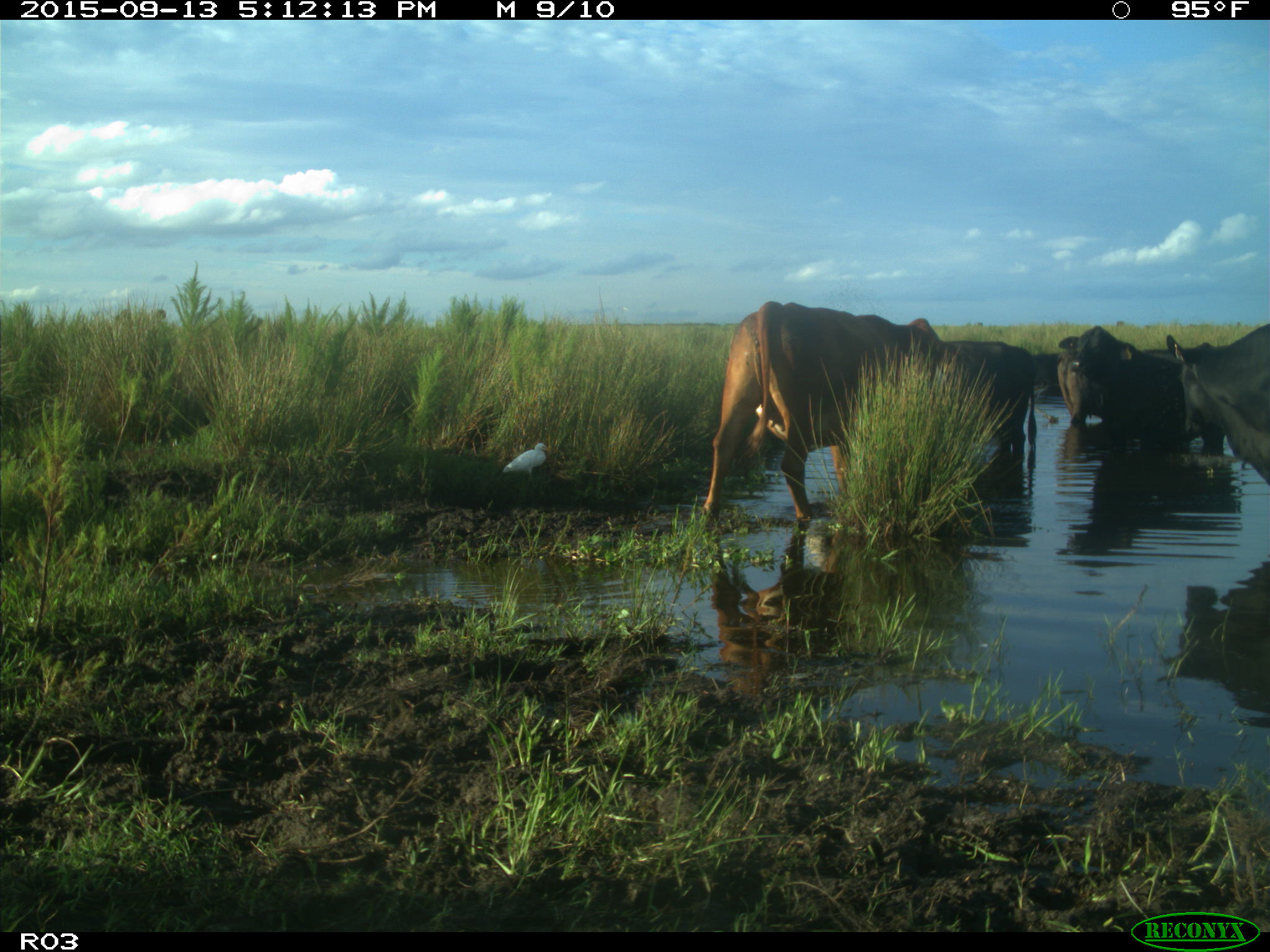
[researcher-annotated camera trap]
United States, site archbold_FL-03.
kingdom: Animalia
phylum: Chordata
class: Mammalia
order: Artiodactyla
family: Bovidae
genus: Bos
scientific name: Bos taurus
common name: domestic cow